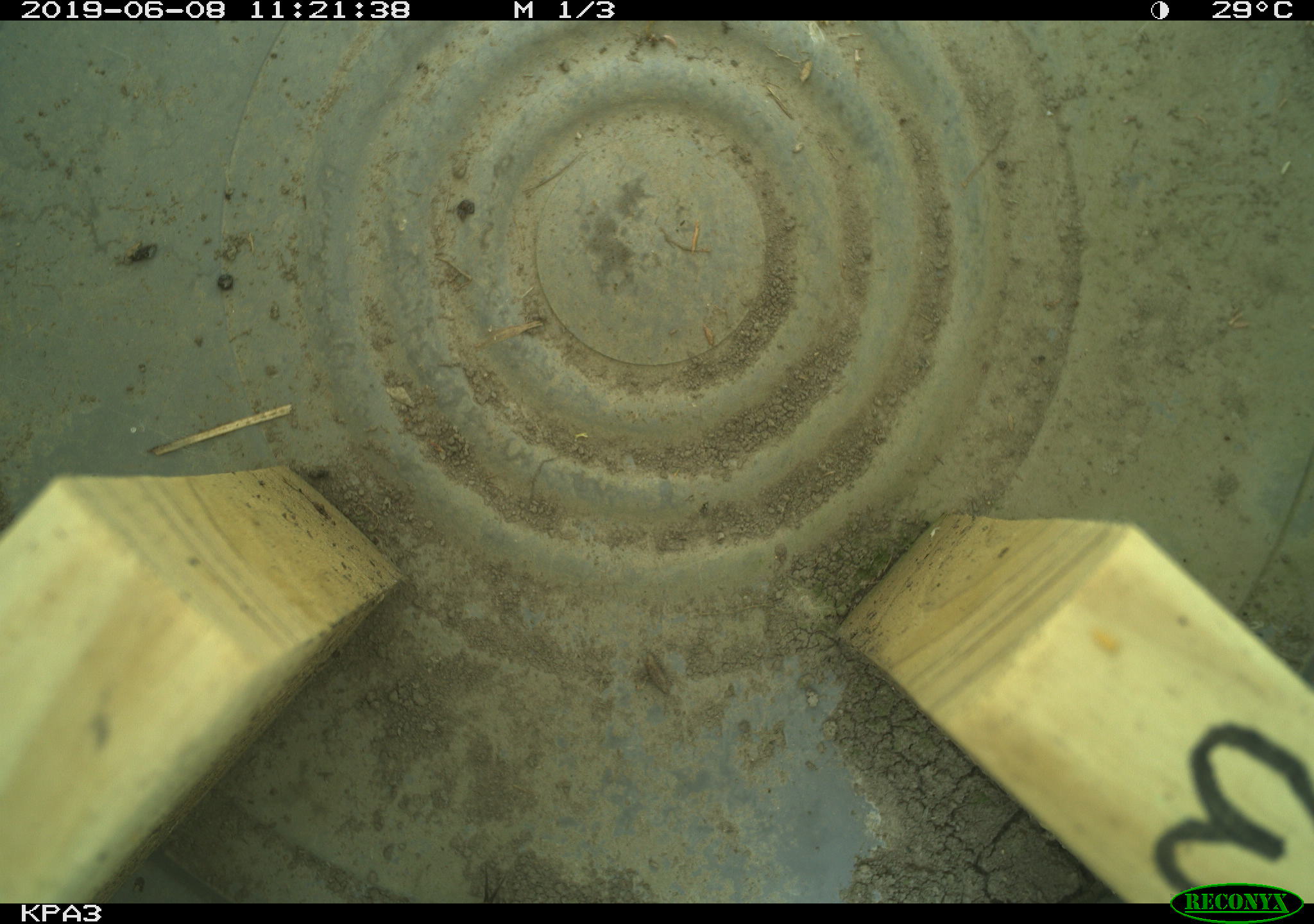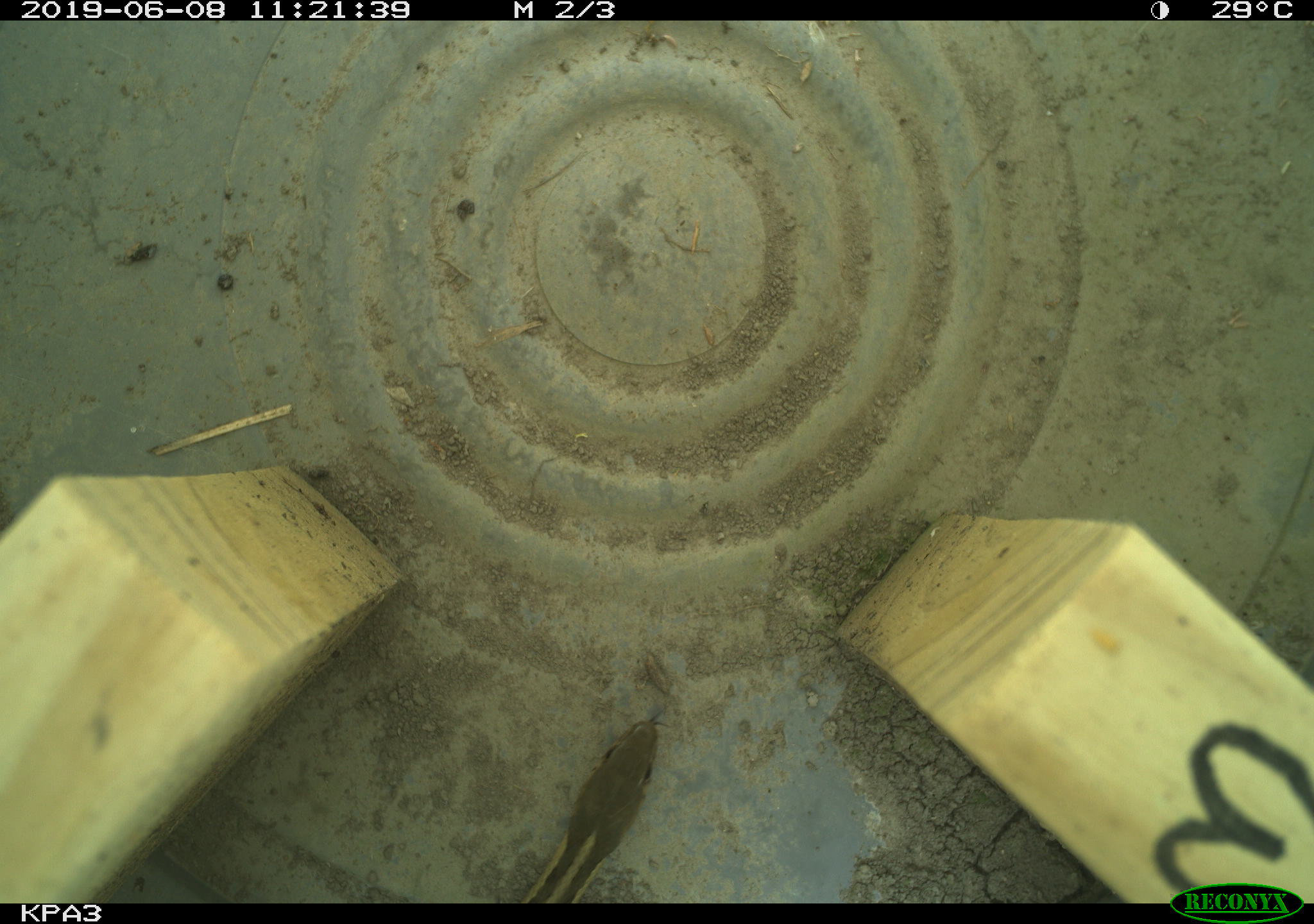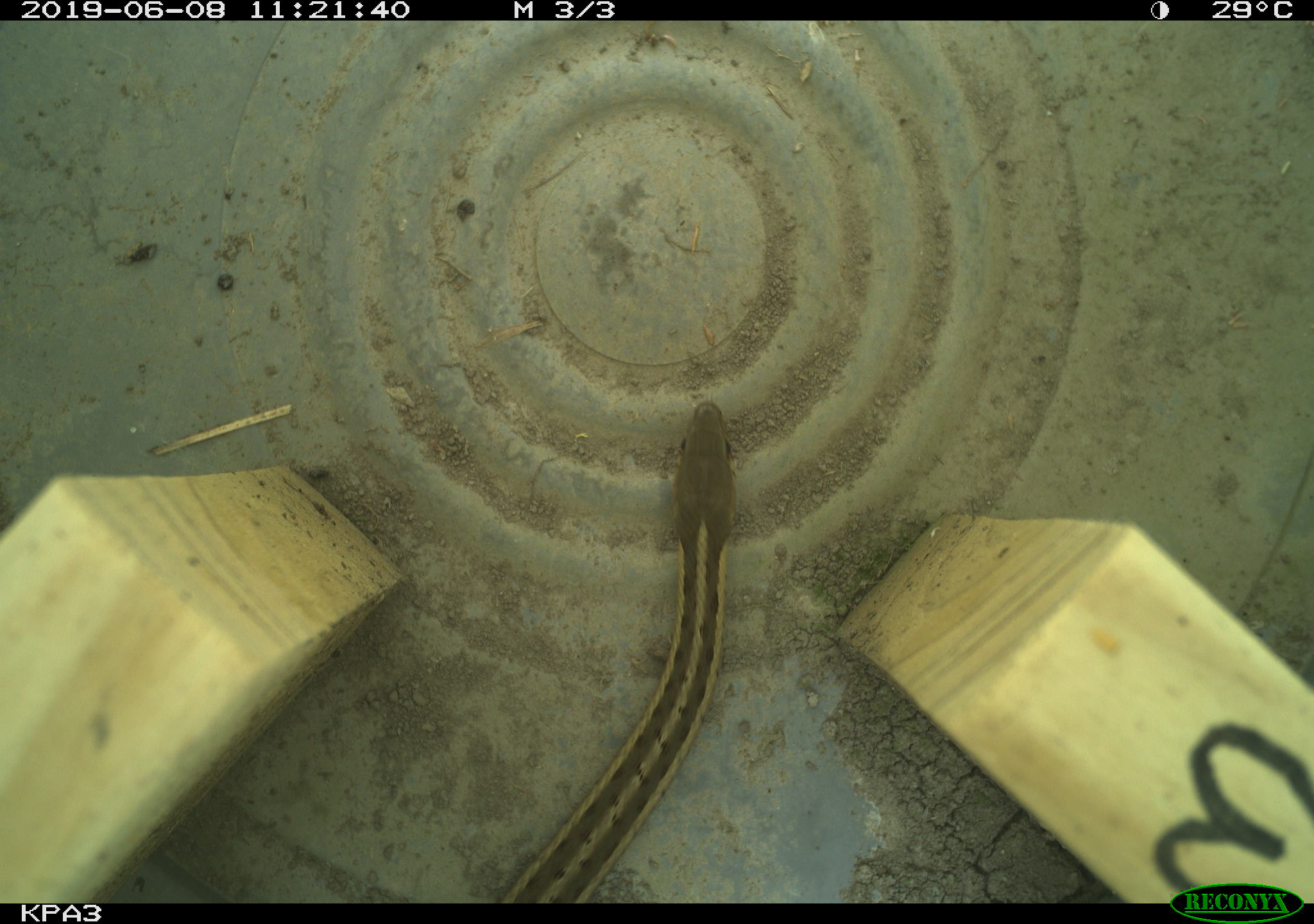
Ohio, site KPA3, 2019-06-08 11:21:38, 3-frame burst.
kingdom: Animalia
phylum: Chordata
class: Reptilia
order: Squamata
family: Colubridae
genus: Thamnophis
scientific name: Thamnophis sirtalis sirtalis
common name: eastern gartersnake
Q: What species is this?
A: Eastern gartersnake (Thamnophis sirtalis sirtalis).